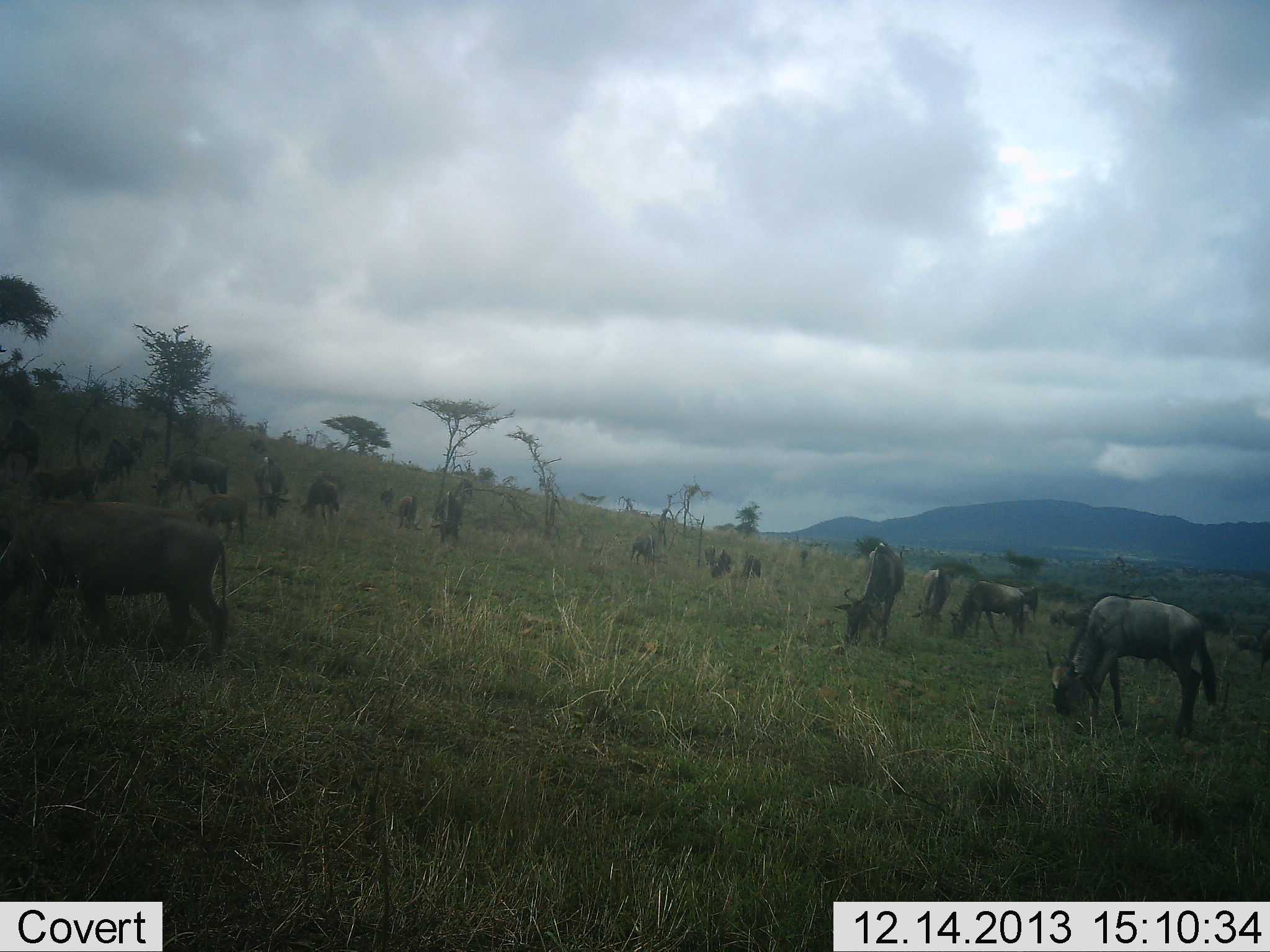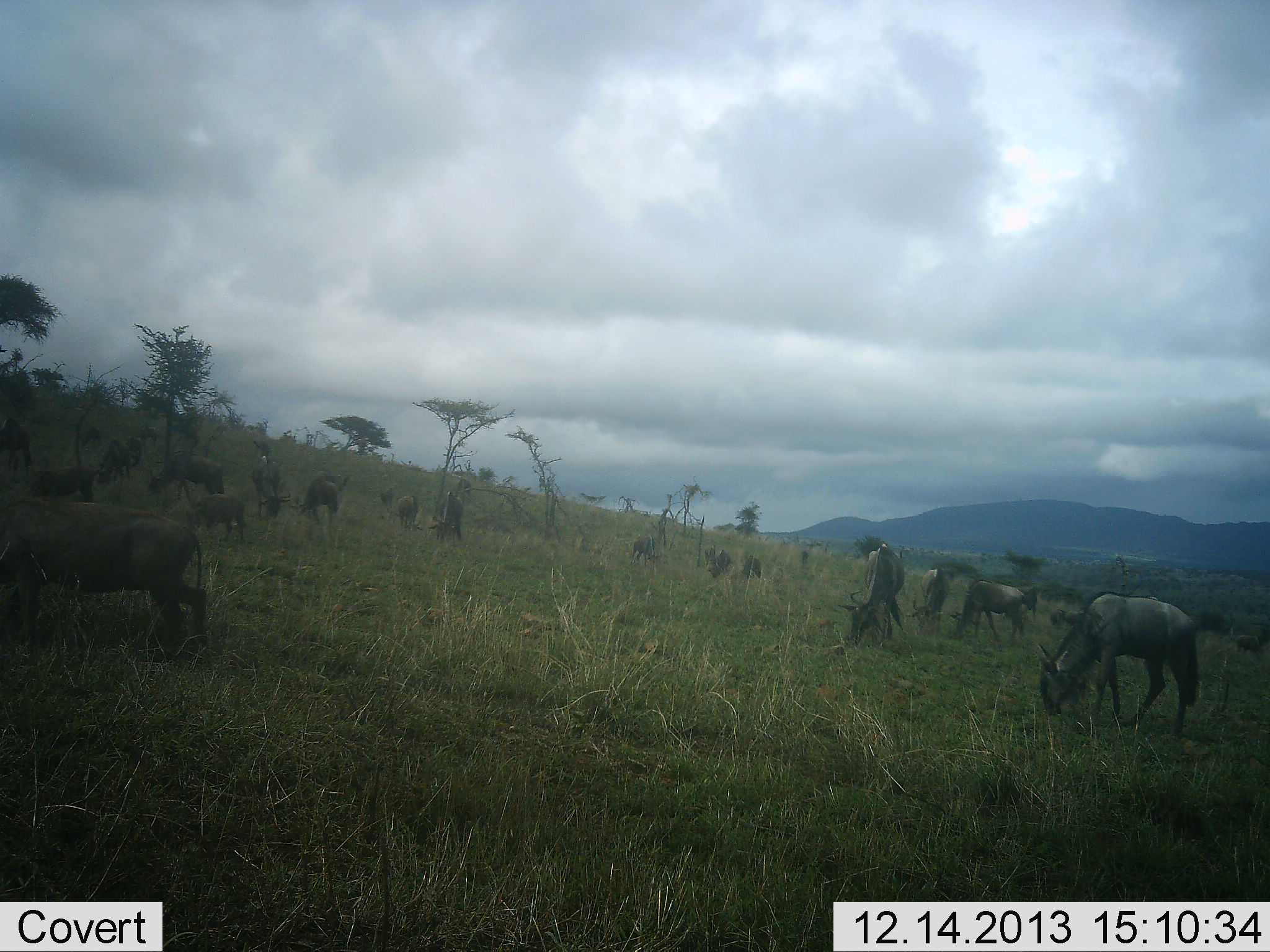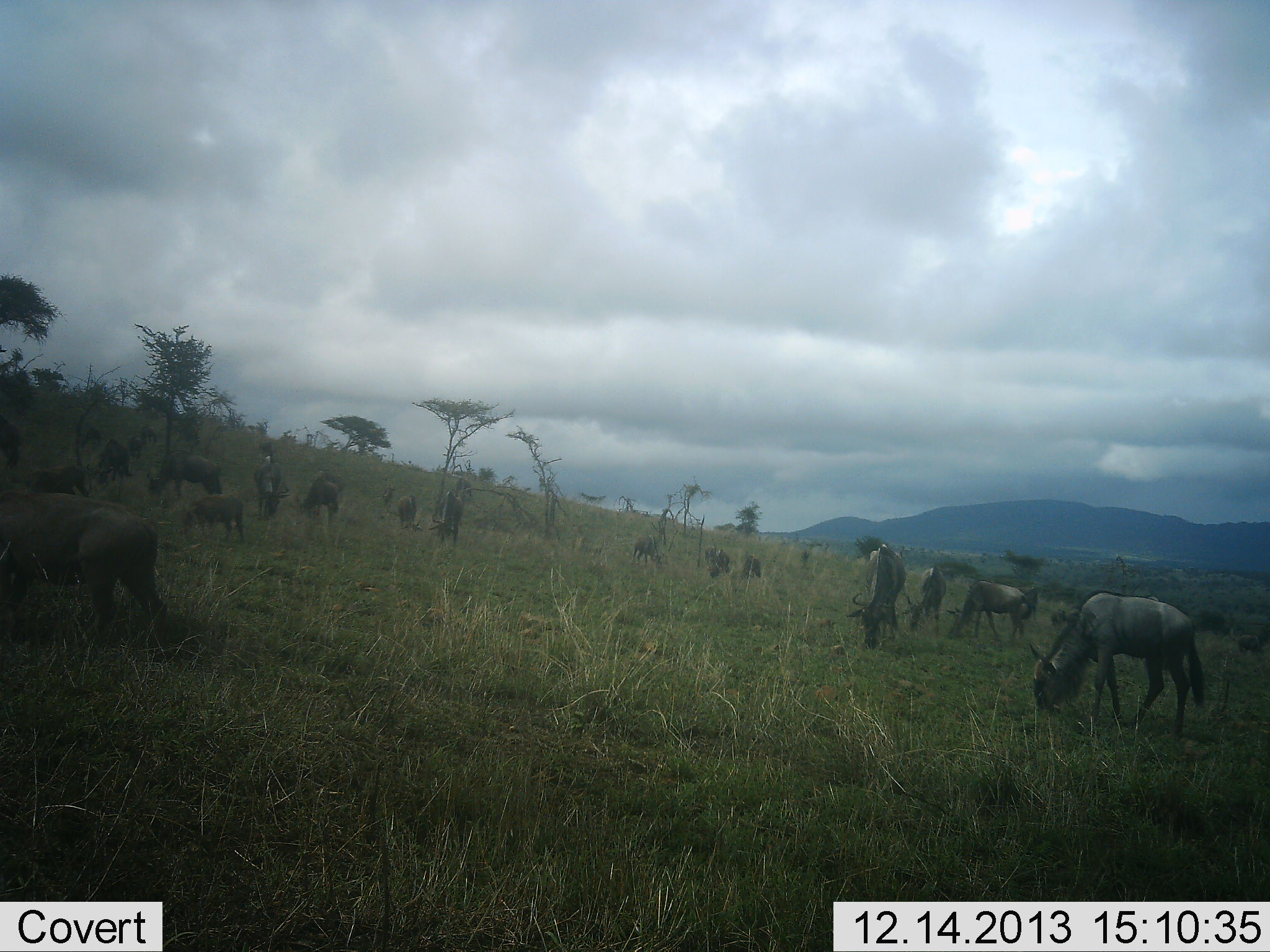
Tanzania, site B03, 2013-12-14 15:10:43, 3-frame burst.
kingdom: Animalia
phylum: Chordata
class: Mammalia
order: Artiodactyla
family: Bovidae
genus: Connochaetes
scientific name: Connochaetes taurinus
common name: blue wildebeest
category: wildebeest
Wildebeest (blue wildebeest) (Connochaetes taurinus), count 11-50. Behavior (volunteer vote fractions): standing 36%, resting 0%, moving 27%, interacting 0%. Young present (vote fraction): 0%. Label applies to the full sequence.